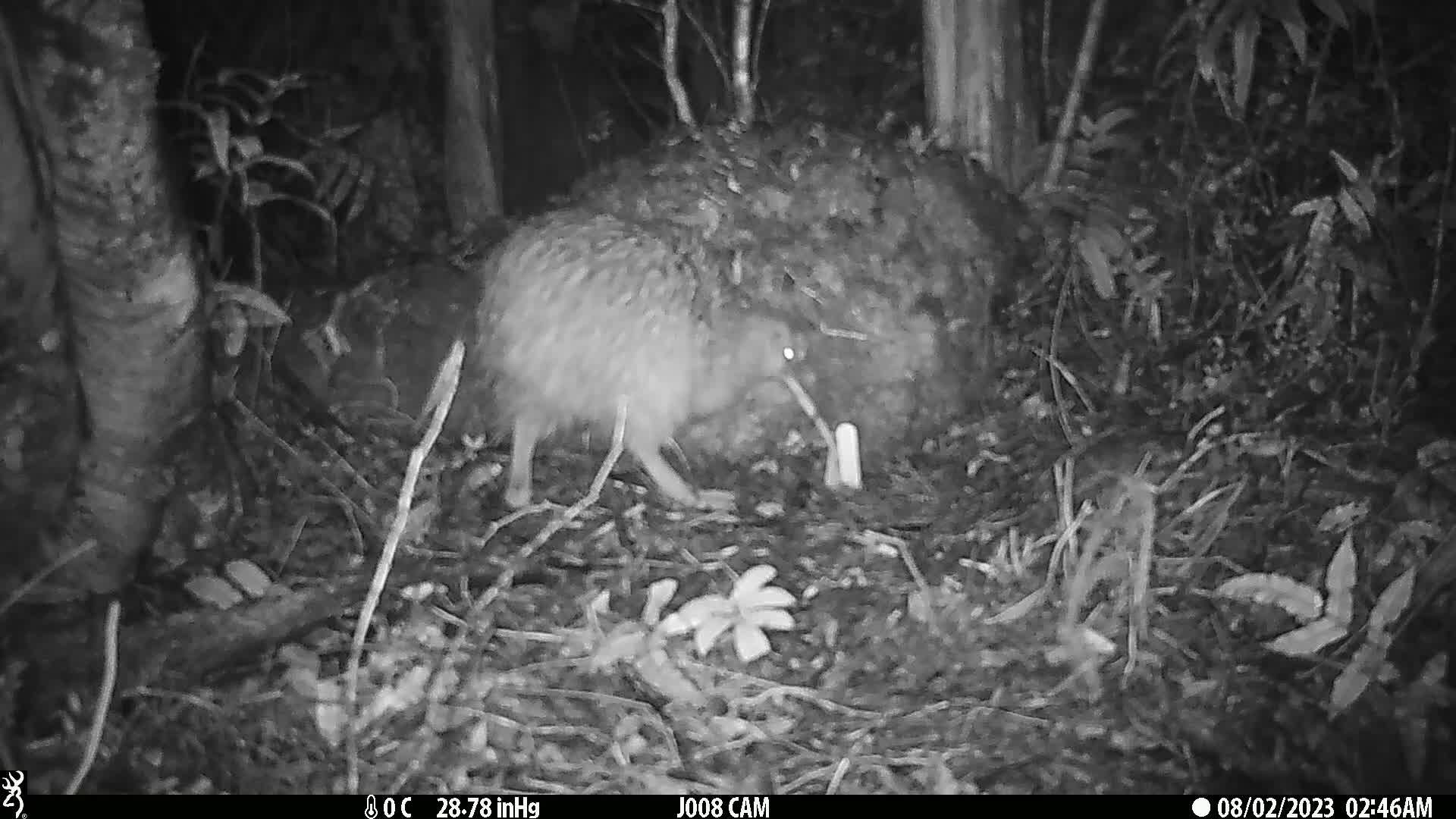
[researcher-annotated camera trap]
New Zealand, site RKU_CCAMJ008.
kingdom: Animalia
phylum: Chordata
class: Aves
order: Apterygiformes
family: Apterygidae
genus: Apteryx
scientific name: Apteryx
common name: kiwi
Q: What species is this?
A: Kiwi (Apteryx).